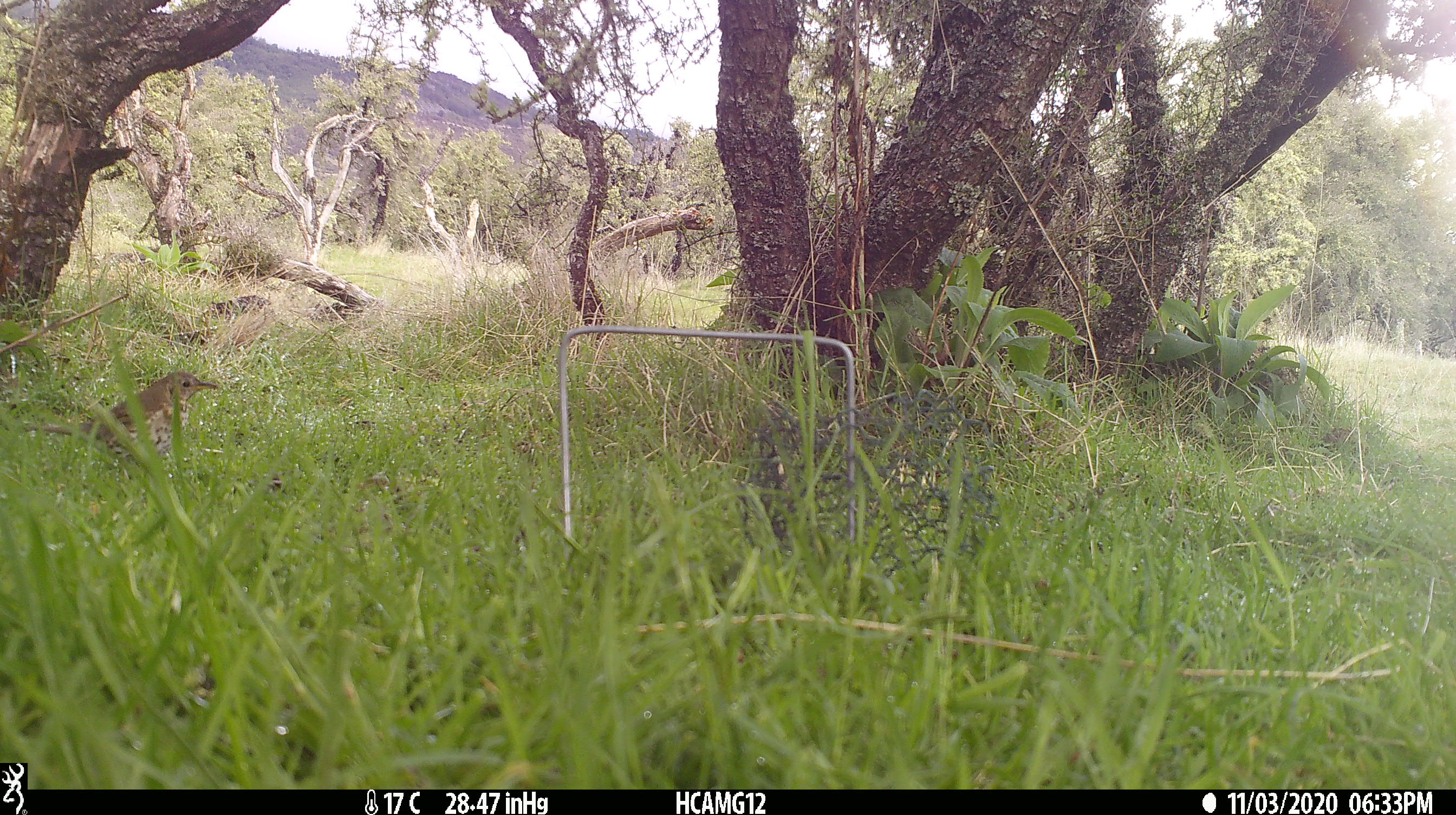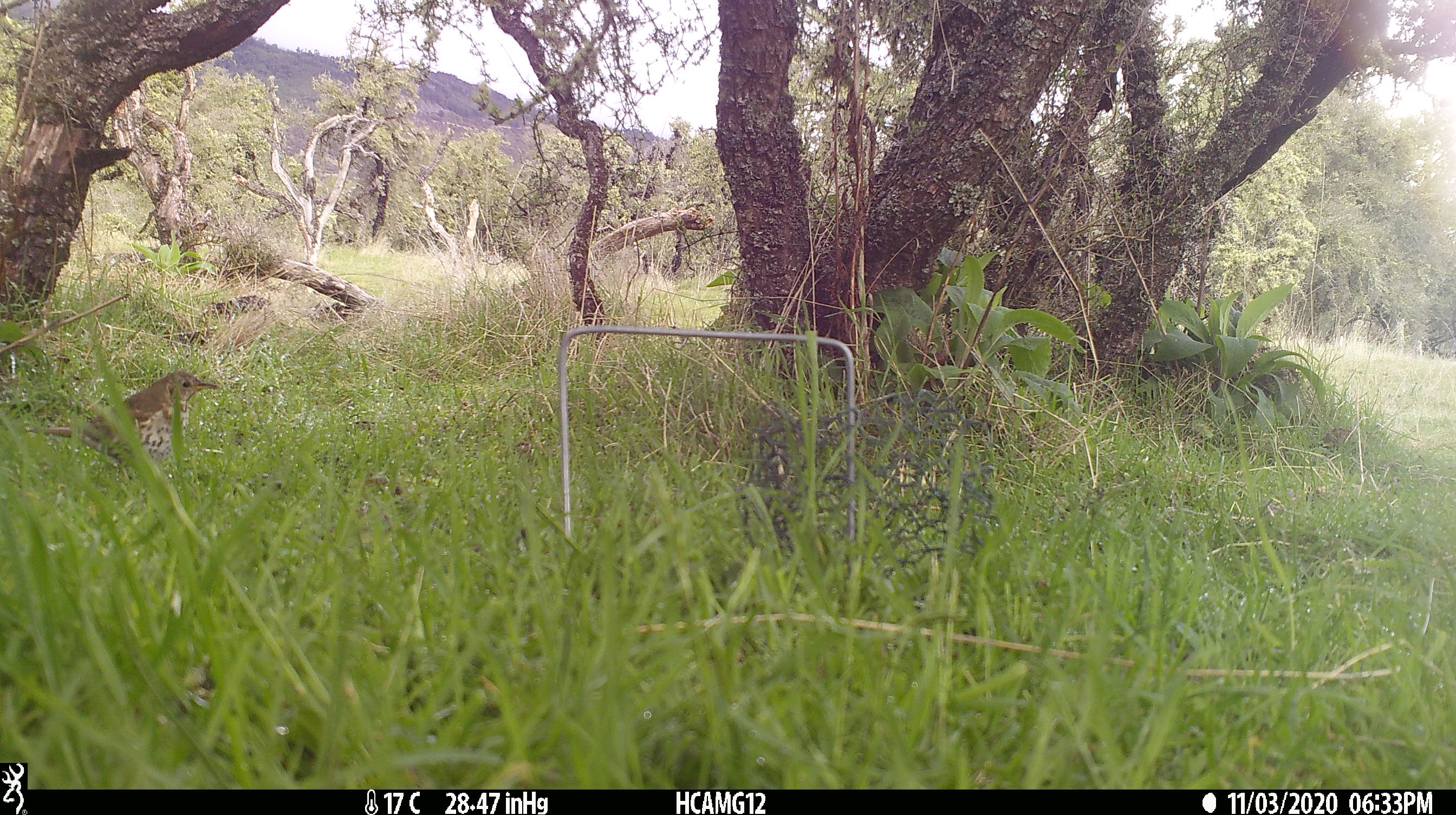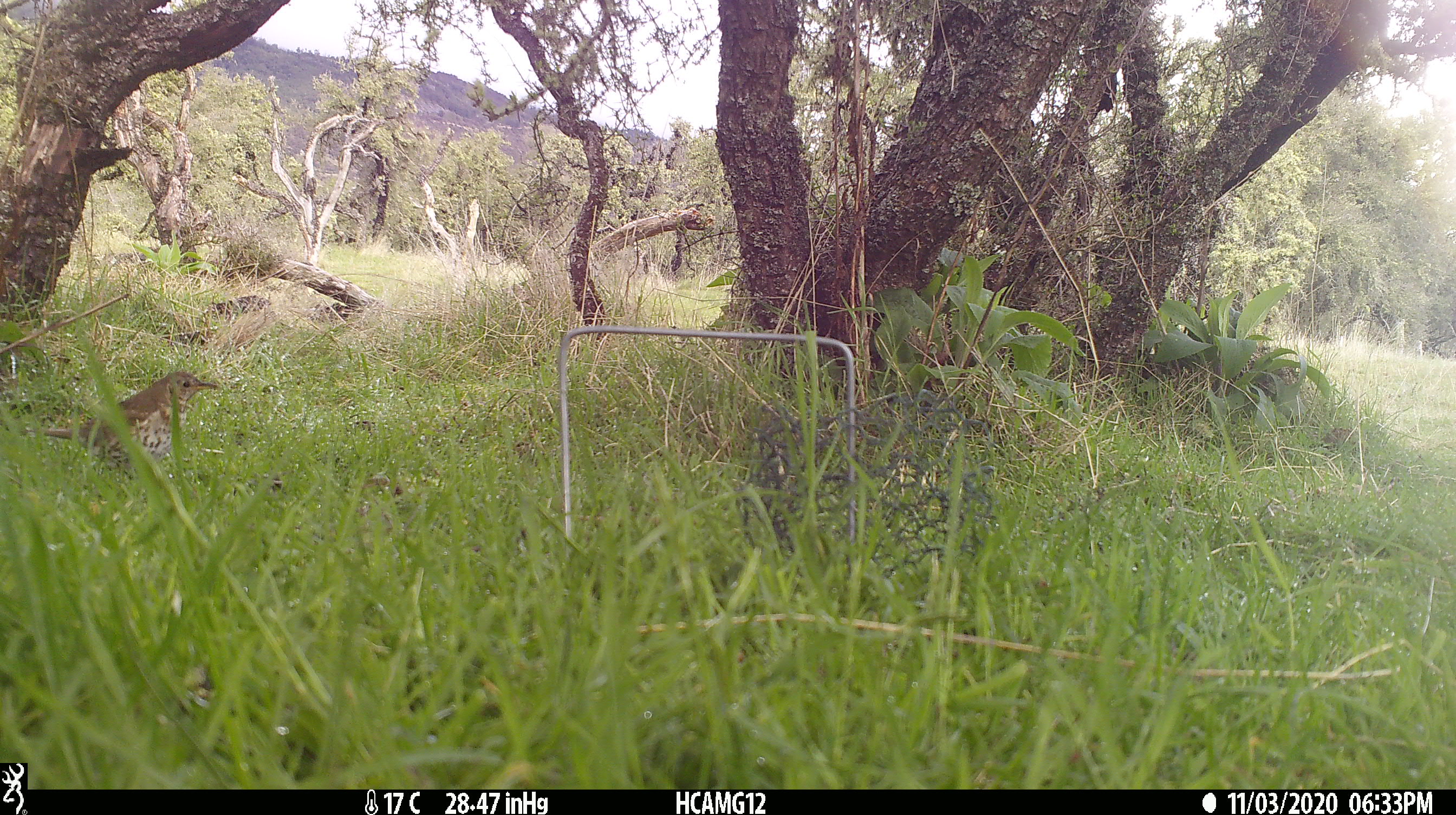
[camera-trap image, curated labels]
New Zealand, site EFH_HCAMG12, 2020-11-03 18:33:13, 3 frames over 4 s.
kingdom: Animalia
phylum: Chordata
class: Aves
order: Passeriformes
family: Turdidae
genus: Turdus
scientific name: Turdus philomelos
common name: song thrush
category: thrush